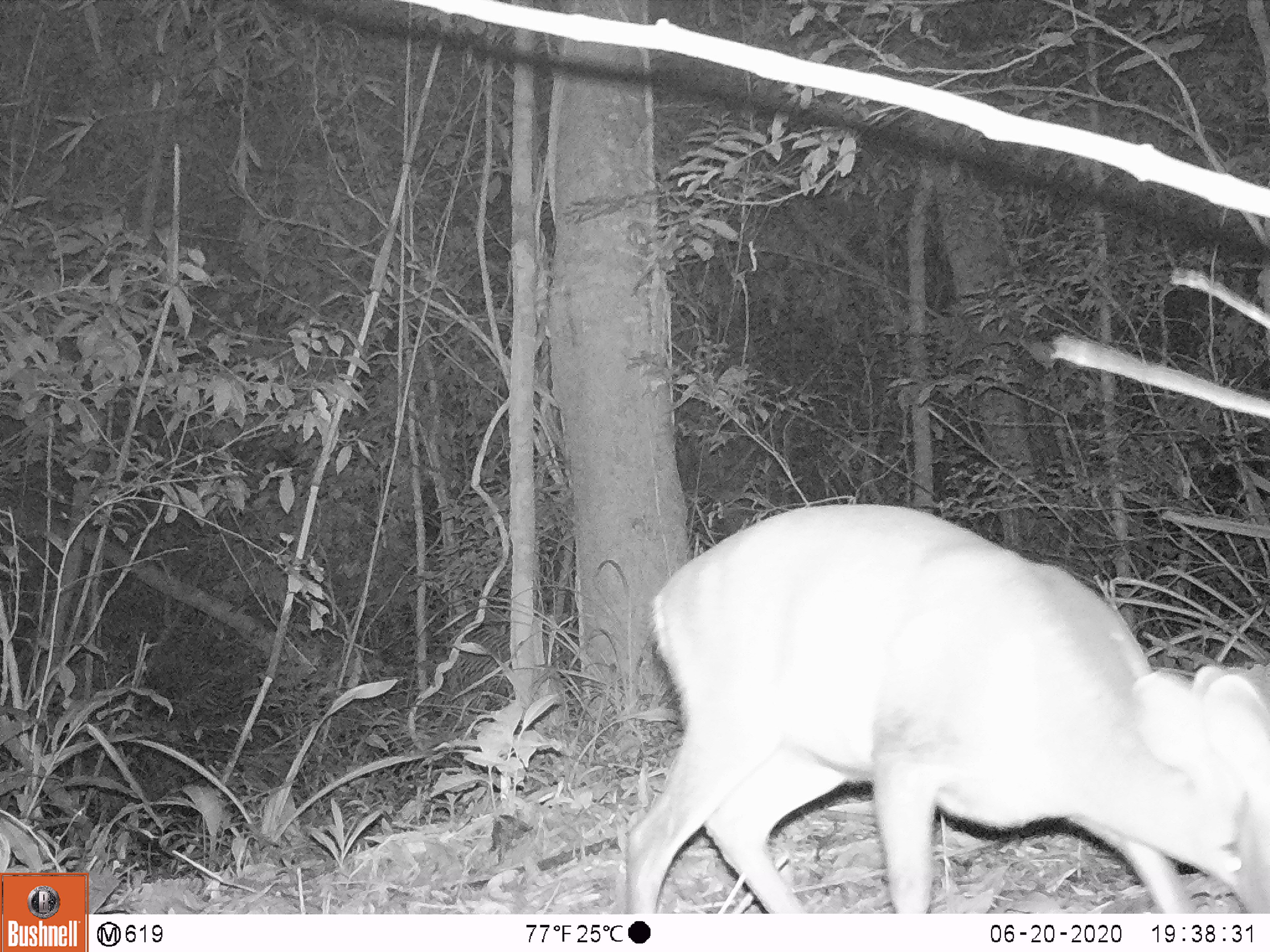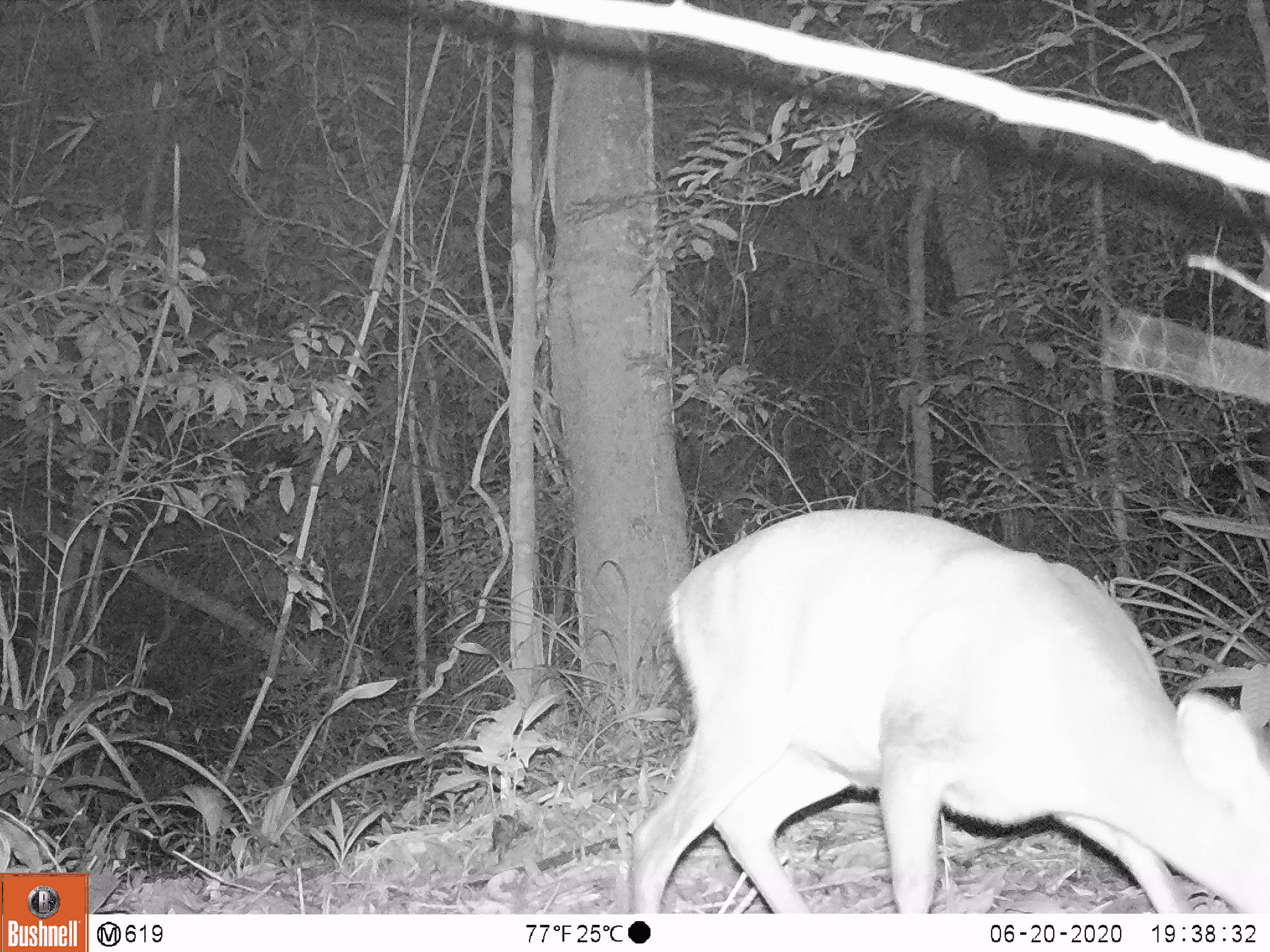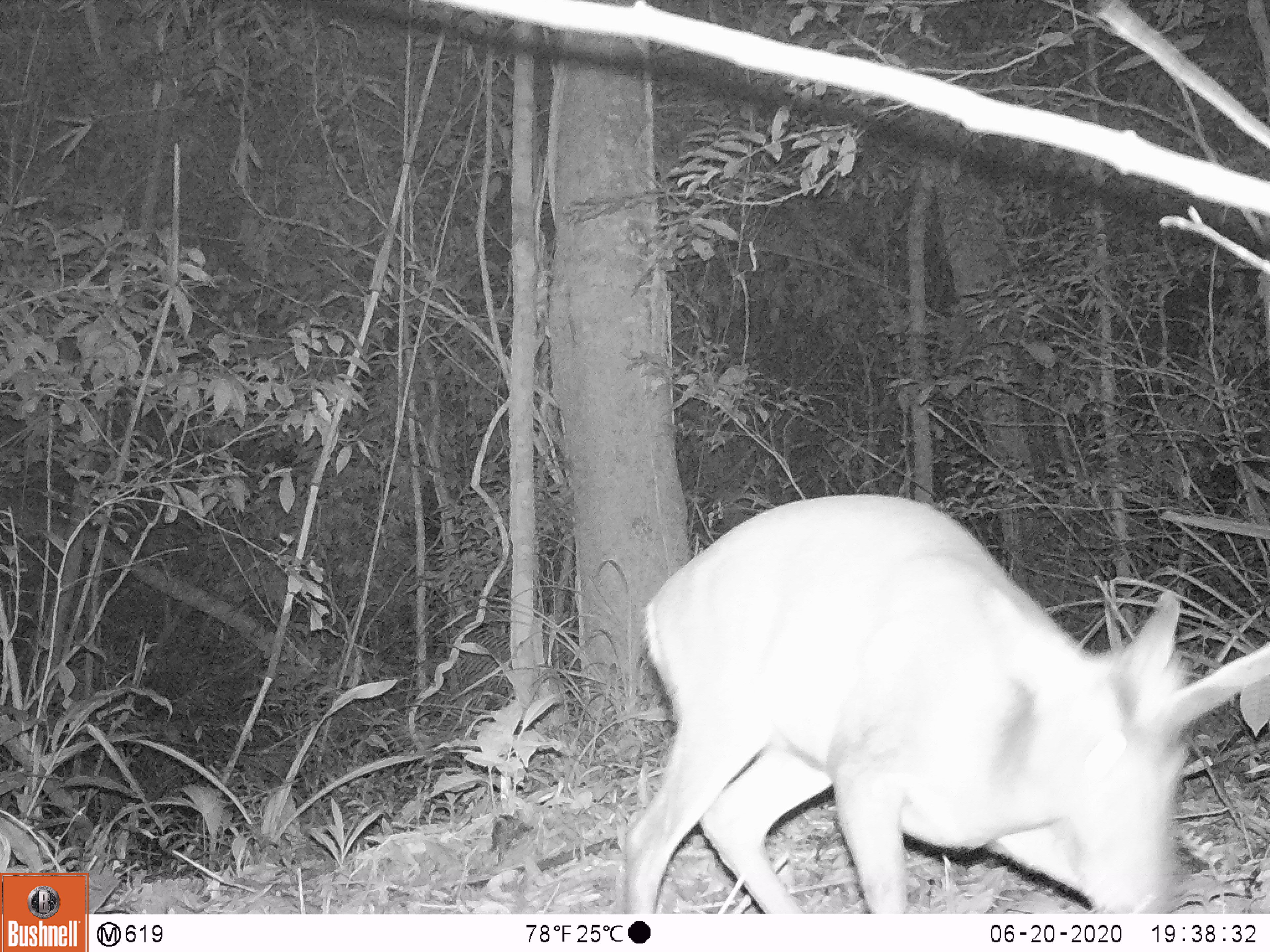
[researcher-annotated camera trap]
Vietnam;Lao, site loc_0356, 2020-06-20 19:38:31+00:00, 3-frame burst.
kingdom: Animalia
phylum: Chordata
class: Mammalia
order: Artiodactyla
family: Cervidae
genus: Muntiacus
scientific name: Muntiacus rooseveltorum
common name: roosevelt's muntjac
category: roosevelts muntjac group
Roosevelts muntjac group (roosevelt's muntjac) (Muntiacus rooseveltorum). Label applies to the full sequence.